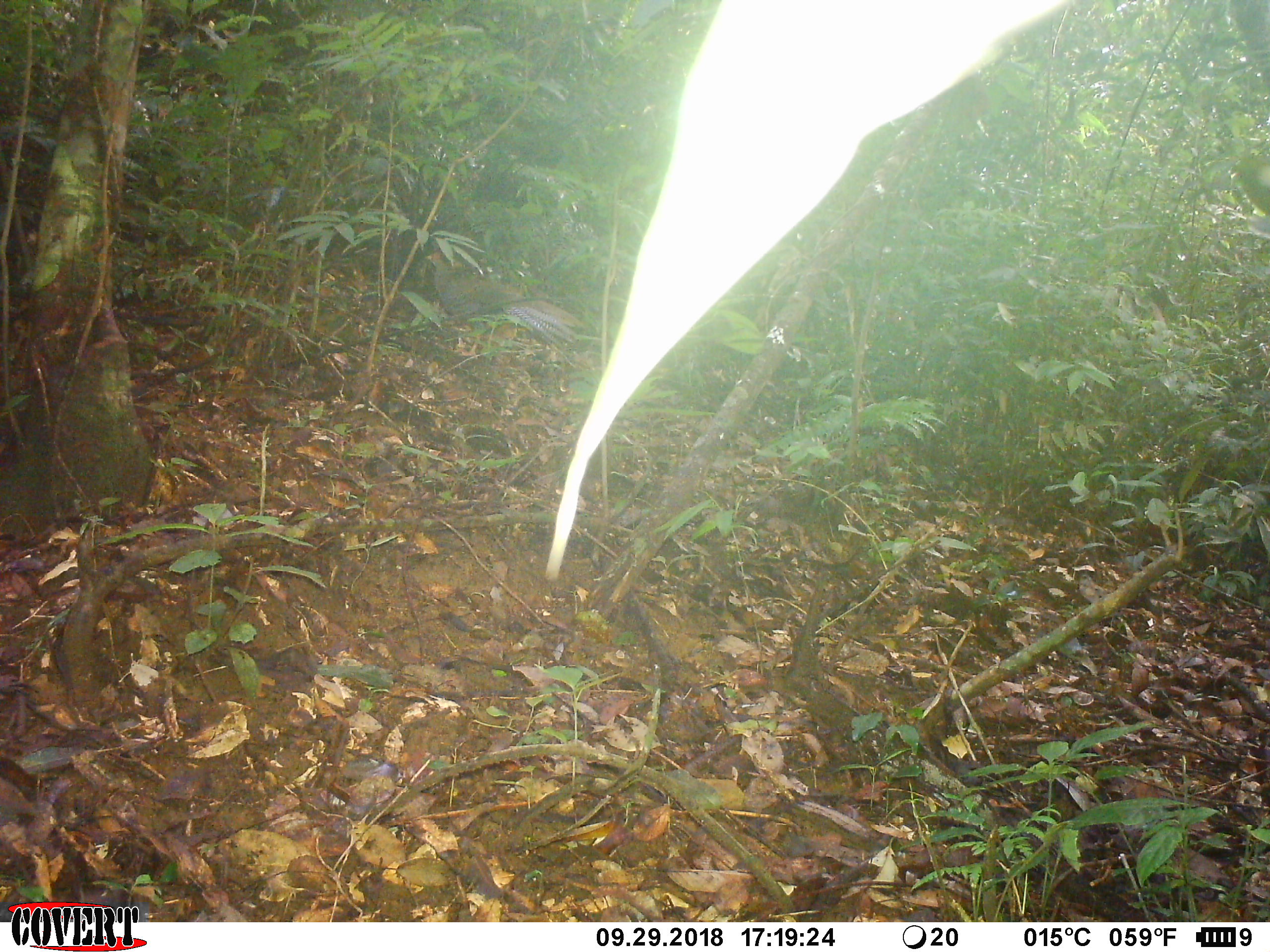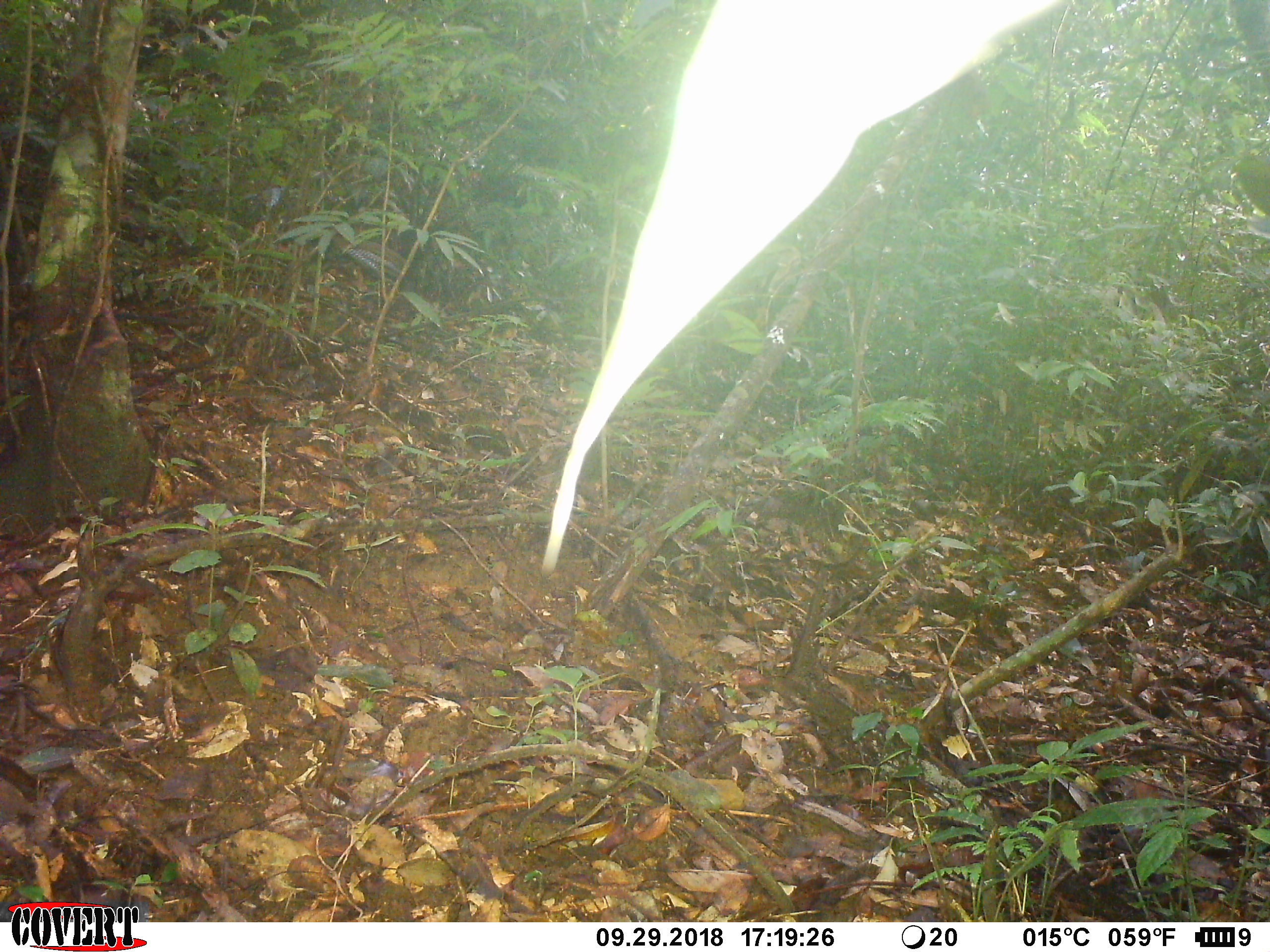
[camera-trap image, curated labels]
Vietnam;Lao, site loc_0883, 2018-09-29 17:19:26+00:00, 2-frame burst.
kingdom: Animalia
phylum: Chordata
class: Aves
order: Galliformes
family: Phasianidae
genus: Lophura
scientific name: Lophura nycthemera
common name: silver pheasant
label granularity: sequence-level